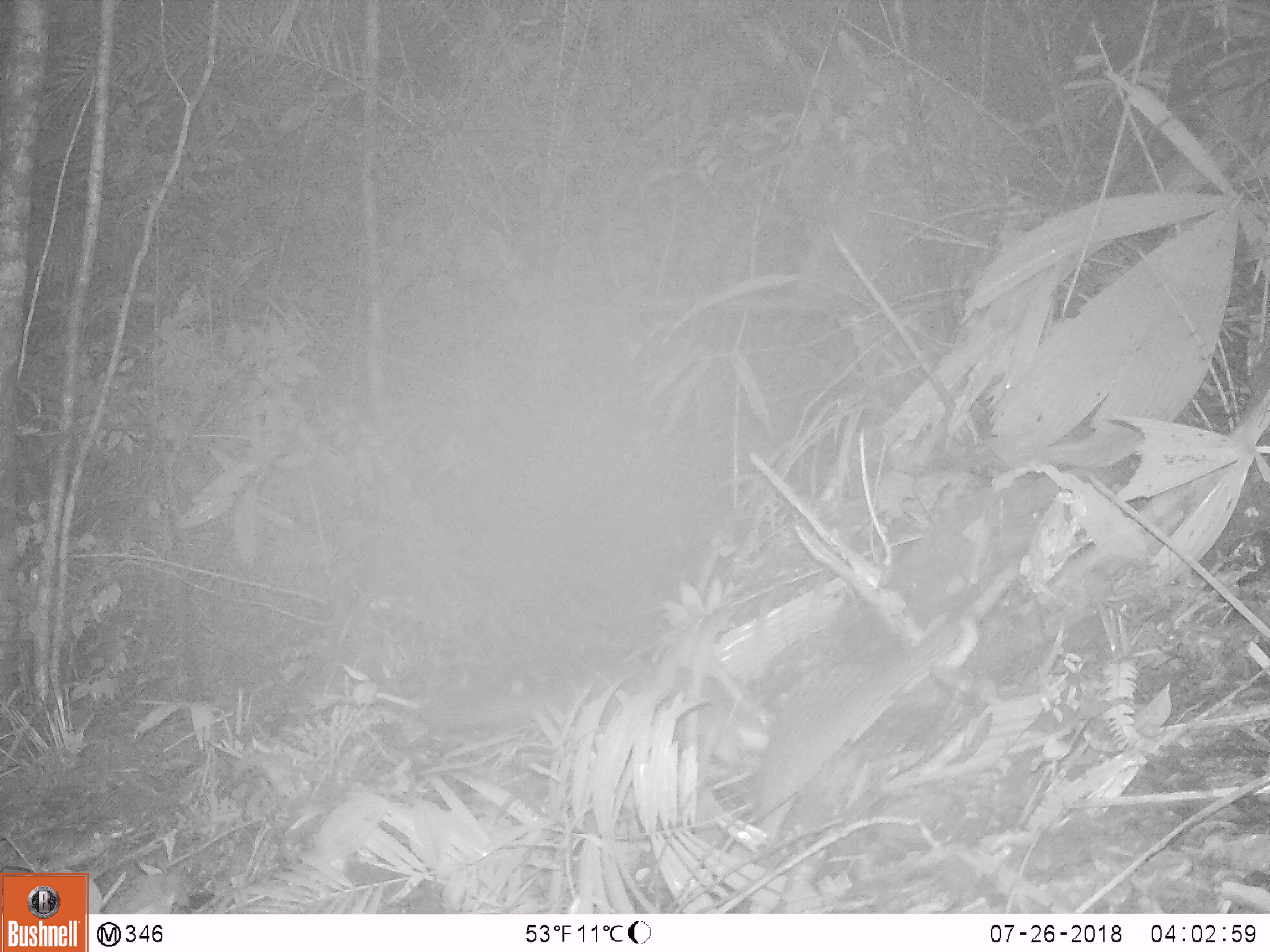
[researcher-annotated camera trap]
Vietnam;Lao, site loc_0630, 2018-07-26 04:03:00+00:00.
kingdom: Animalia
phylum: Chordata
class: Mammalia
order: Carnivora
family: Mustelidae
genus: Melogale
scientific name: Melogale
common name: ferret badger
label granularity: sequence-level